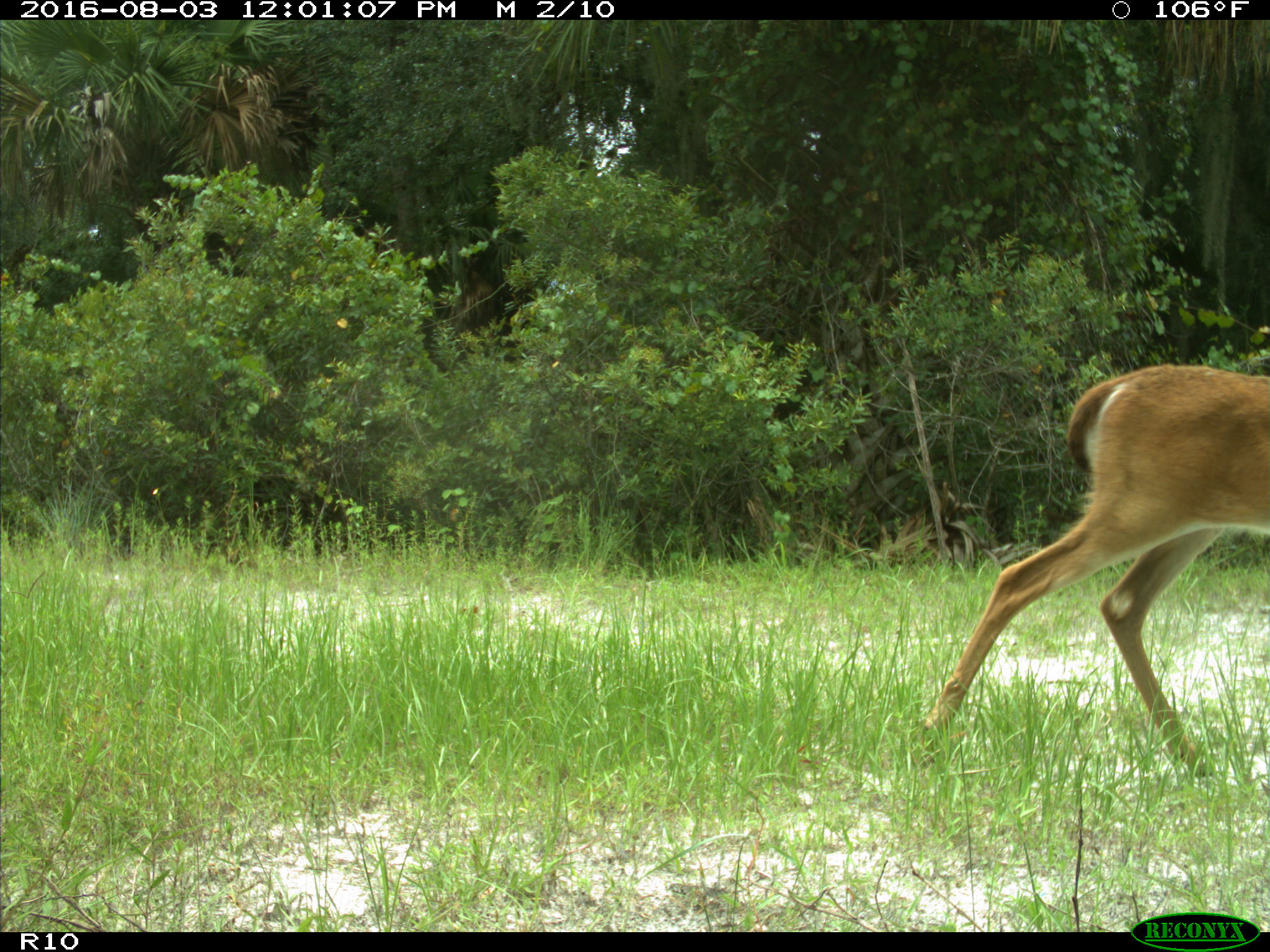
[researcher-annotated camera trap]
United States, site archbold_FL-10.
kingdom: Animalia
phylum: Chordata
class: Mammalia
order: Artiodactyla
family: Cervidae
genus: Odocoileus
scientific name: Odocoileus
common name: deer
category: unidentified deer